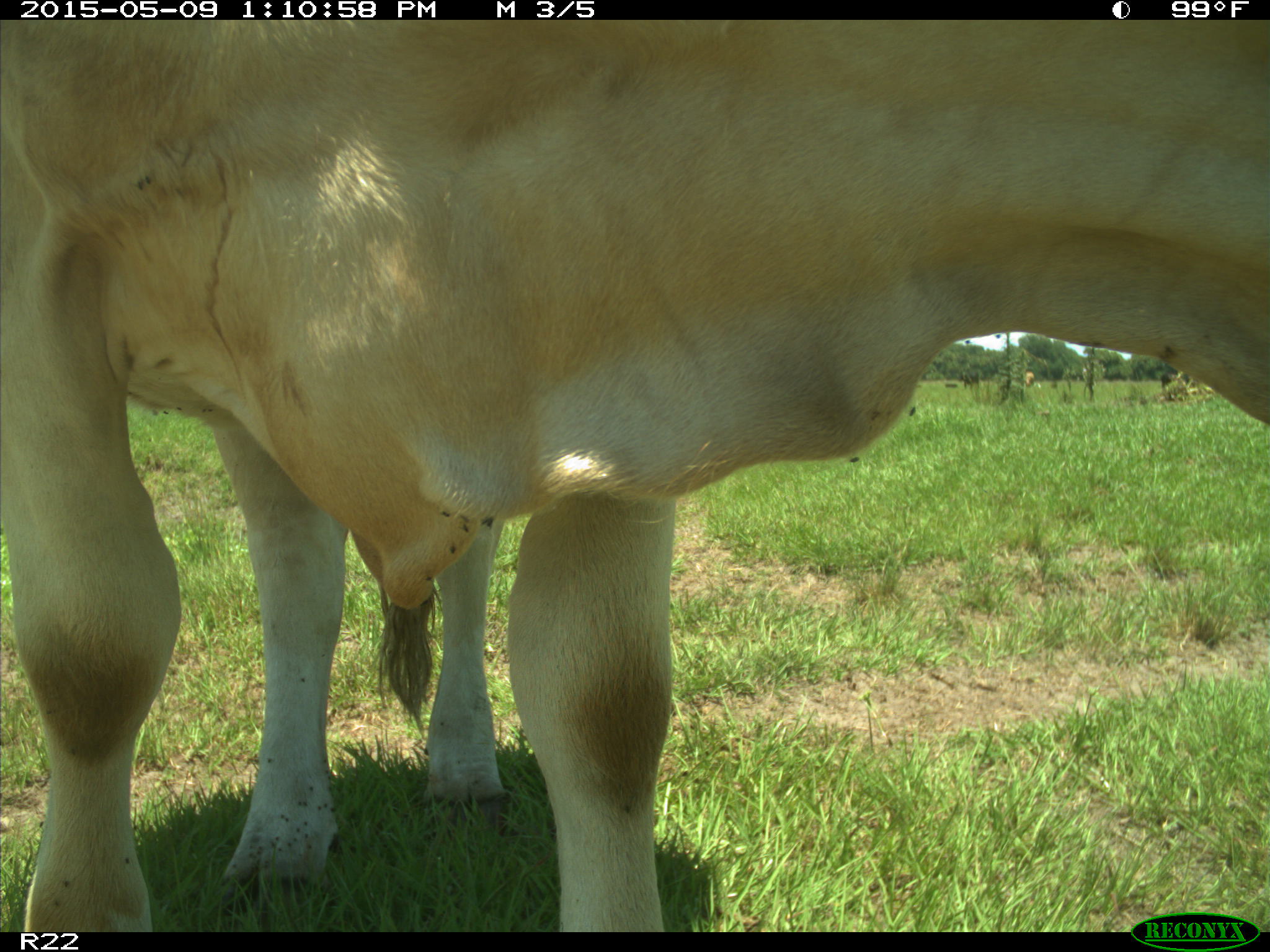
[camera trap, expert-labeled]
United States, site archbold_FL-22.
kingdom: Animalia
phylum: Chordata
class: Mammalia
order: Artiodactyla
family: Bovidae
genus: Bos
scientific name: Bos taurus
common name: domestic cow